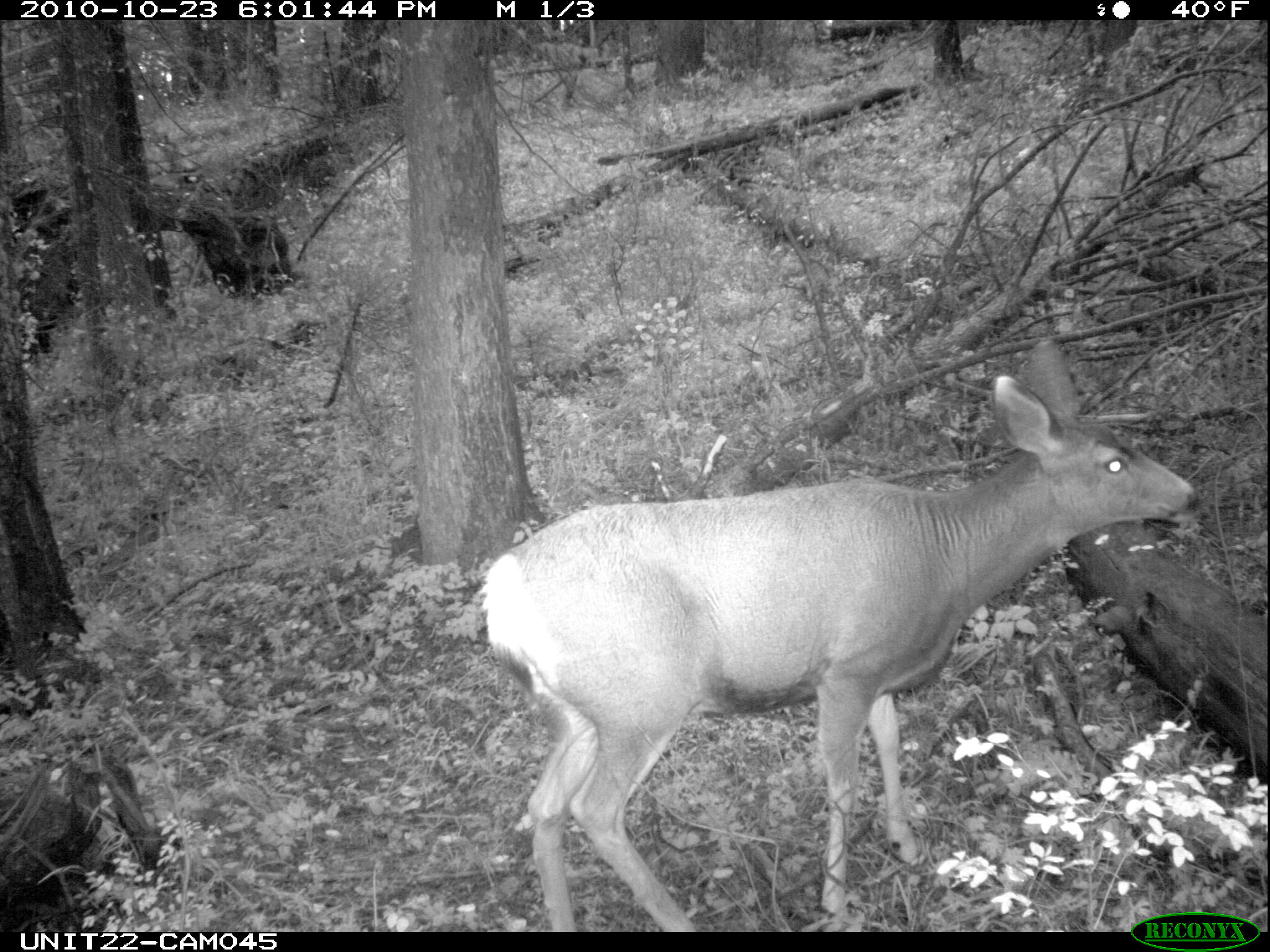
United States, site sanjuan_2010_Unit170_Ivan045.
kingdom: Animalia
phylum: Chordata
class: Mammalia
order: Artiodactyla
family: Cervidae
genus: Odocoileus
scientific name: Odocoileus hemionus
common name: mule deer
Odocoileus hemionus (mule deer).